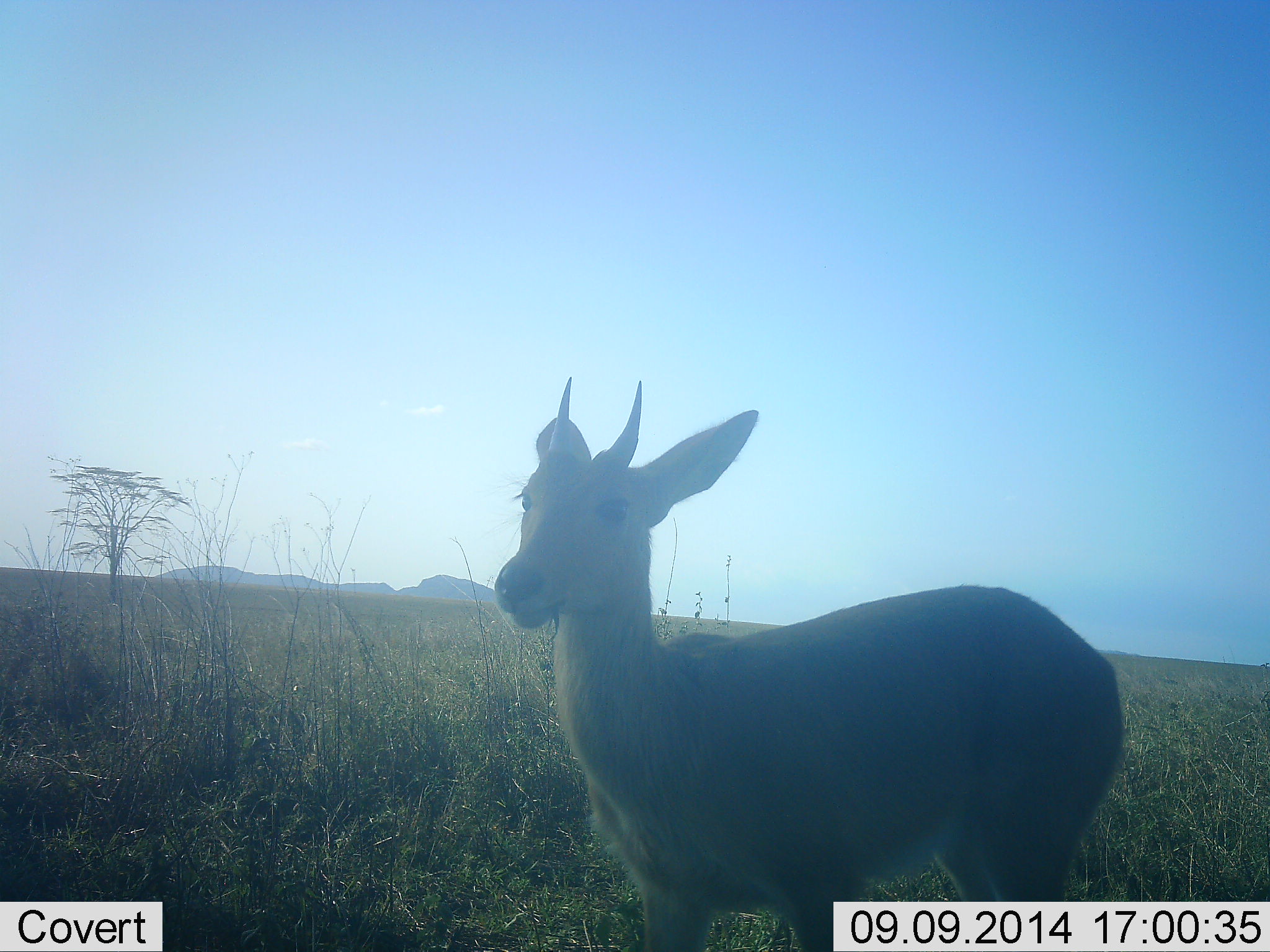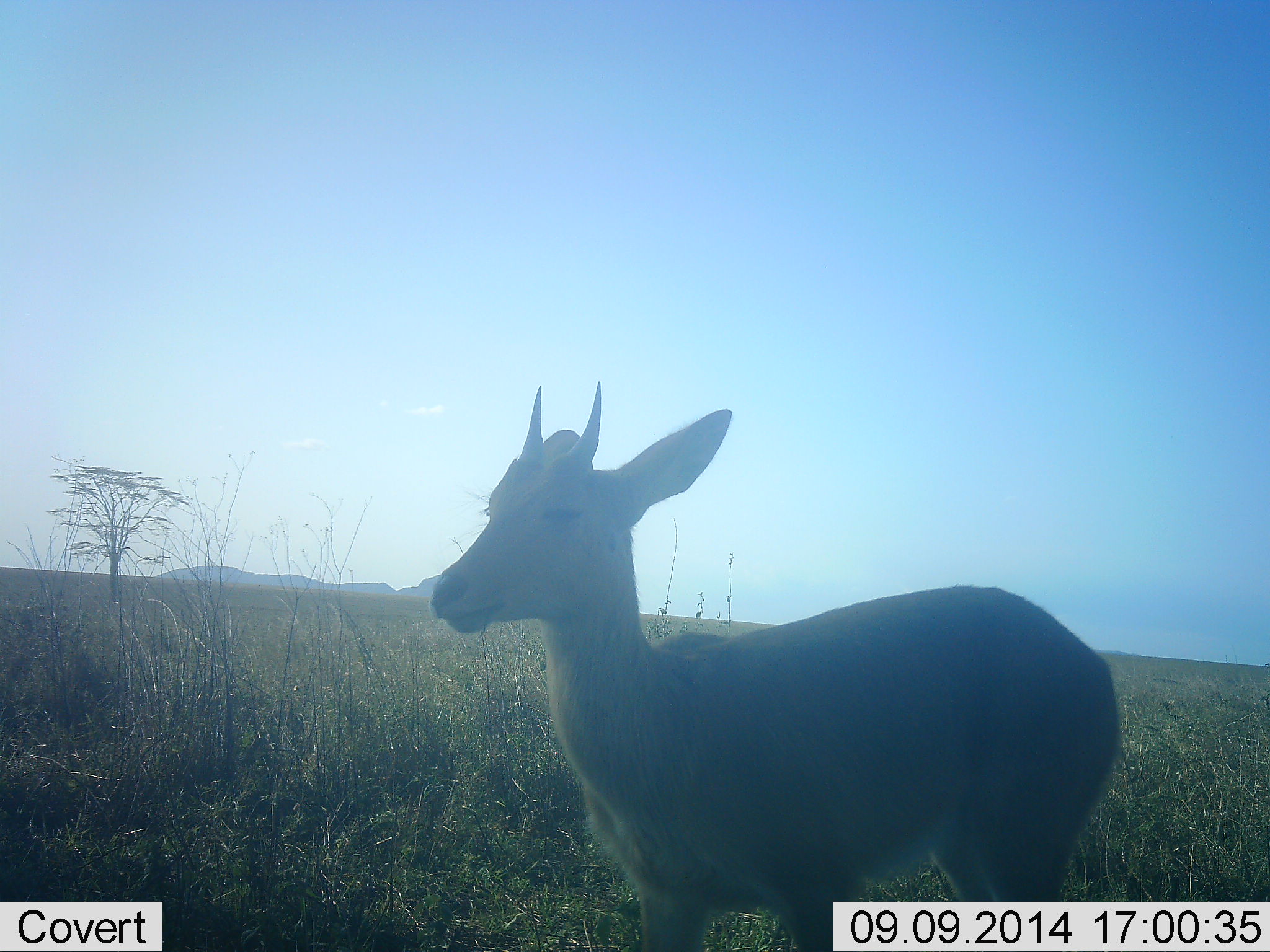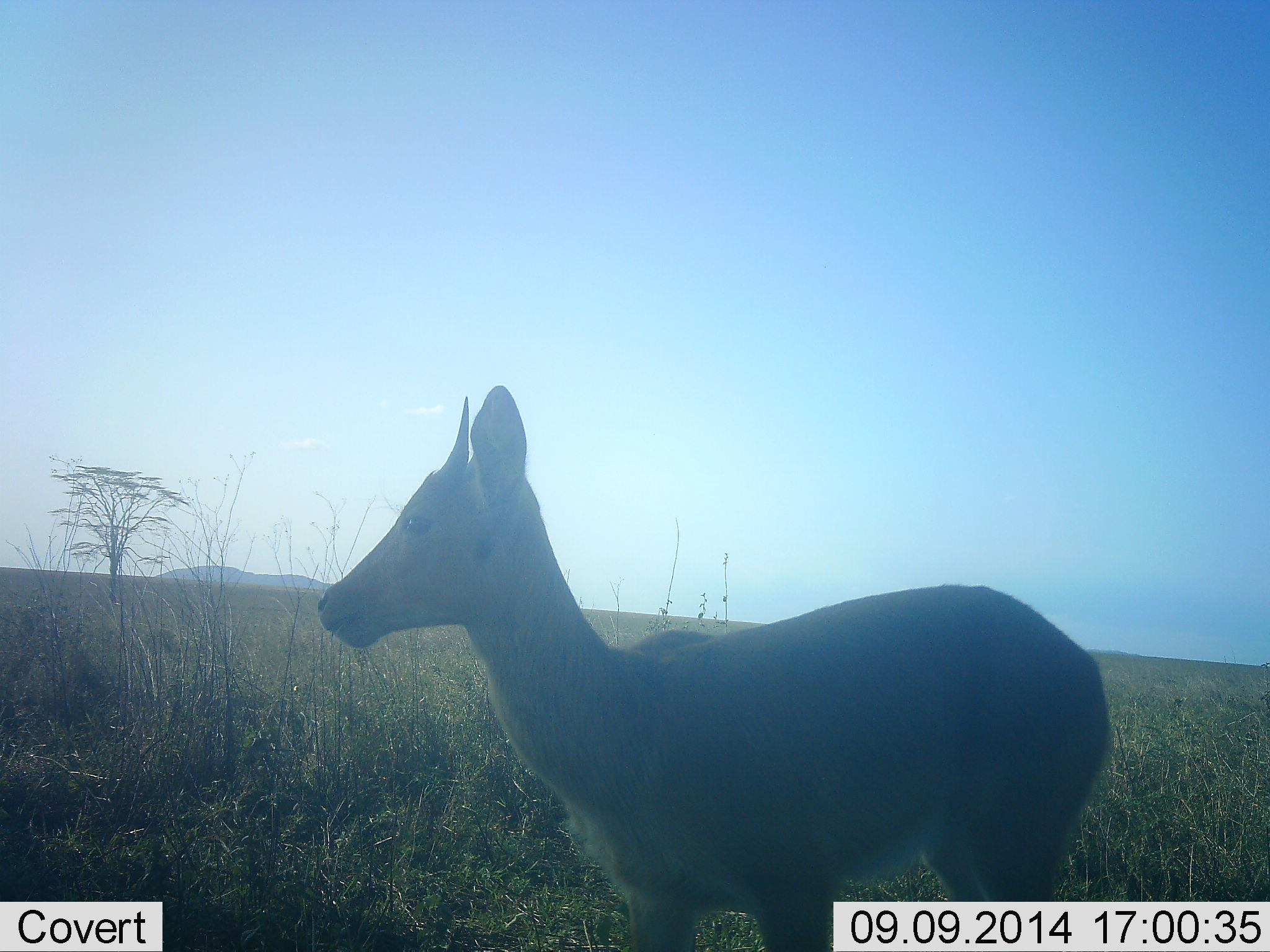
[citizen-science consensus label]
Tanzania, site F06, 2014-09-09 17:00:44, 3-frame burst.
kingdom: Animalia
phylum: Chordata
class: Mammalia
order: Artiodactyla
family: Bovidae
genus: Nanger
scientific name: Nanger granti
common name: grant's gazelle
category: gazellegrants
Gazellegrants (grant's gazelle) (Nanger granti), count 1. Behavior (volunteer vote fractions): standing 100%, resting 17%, moving 0%, interacting 0%. Young present (vote fraction): 0%. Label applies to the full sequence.